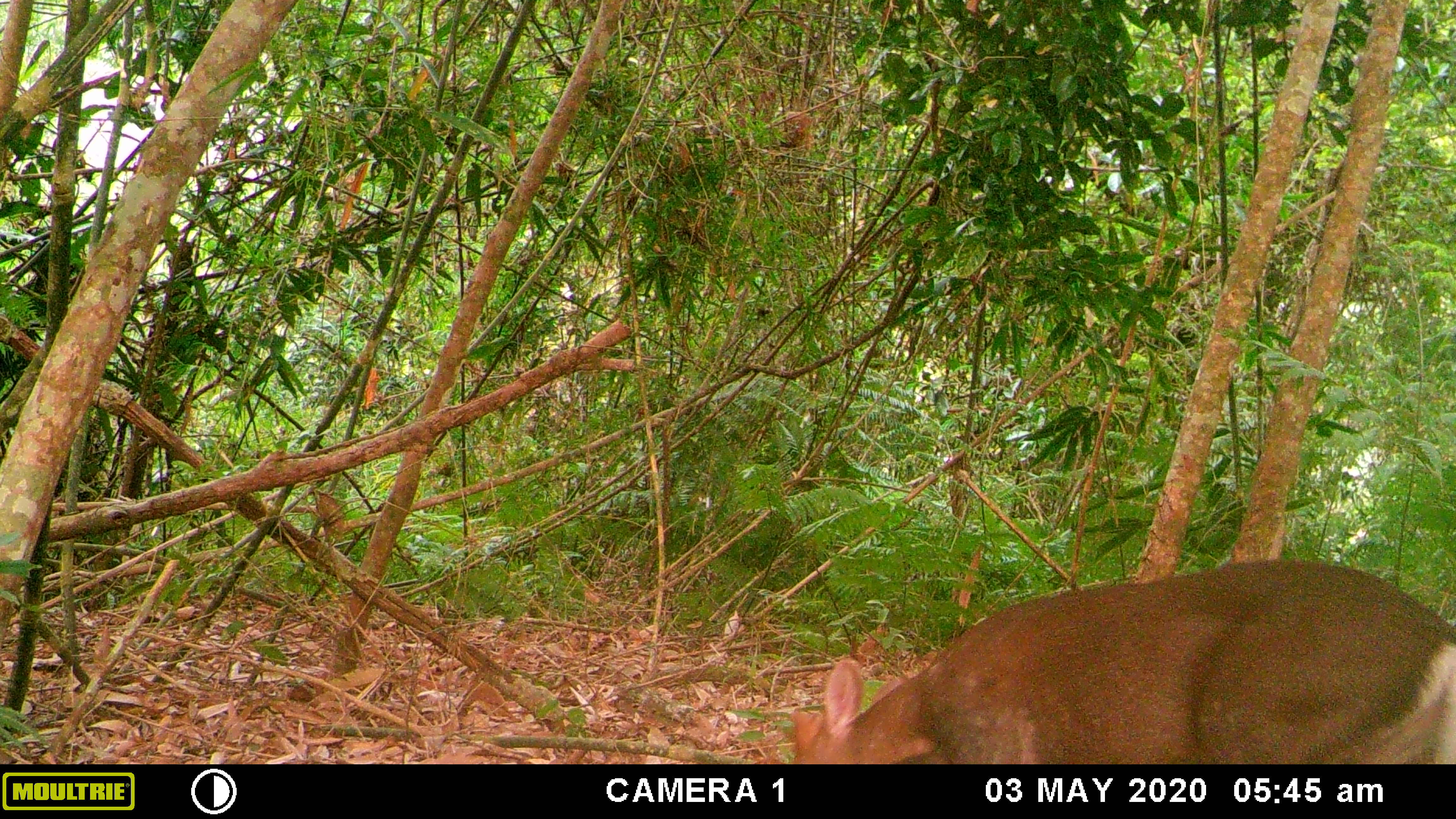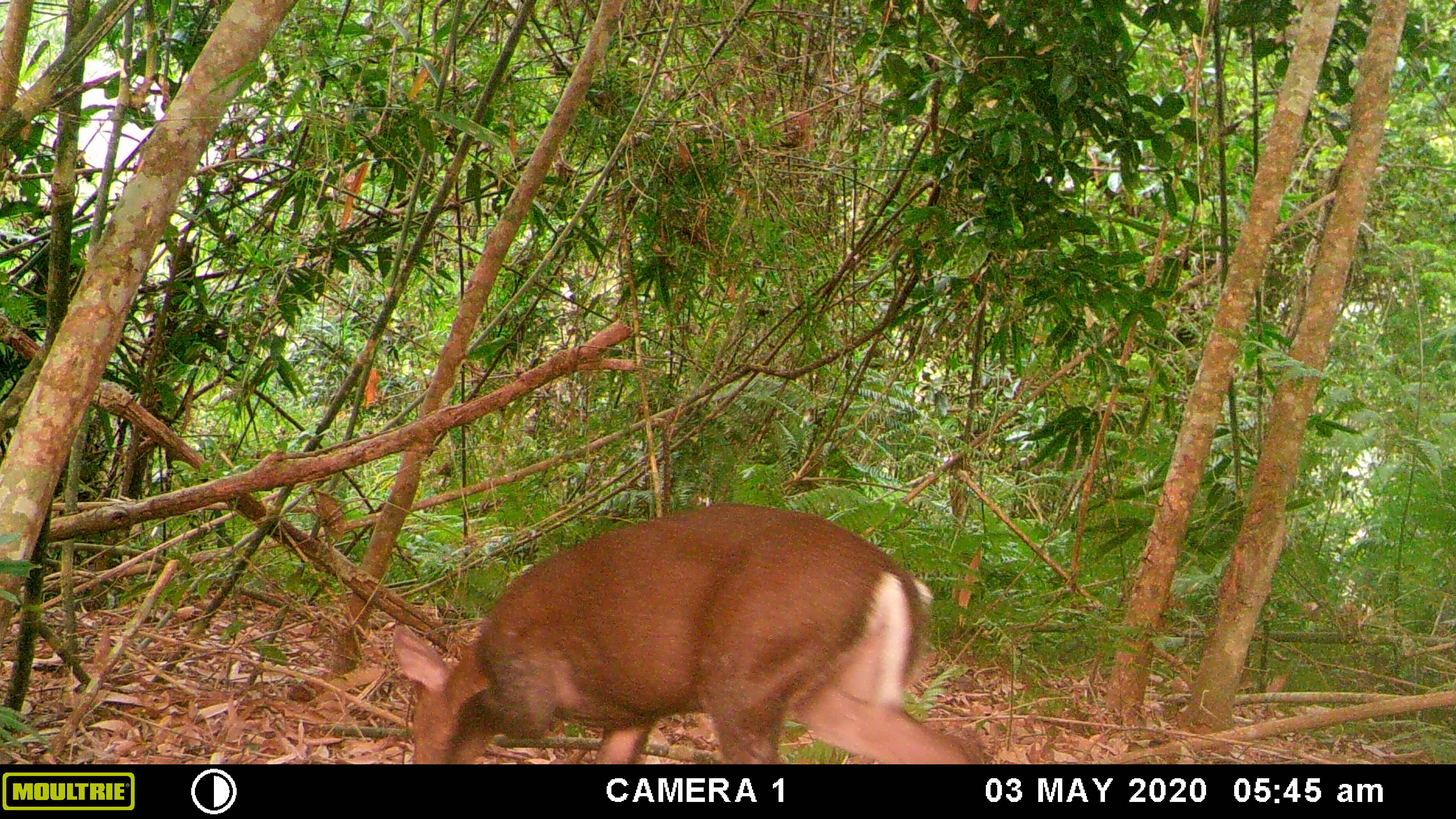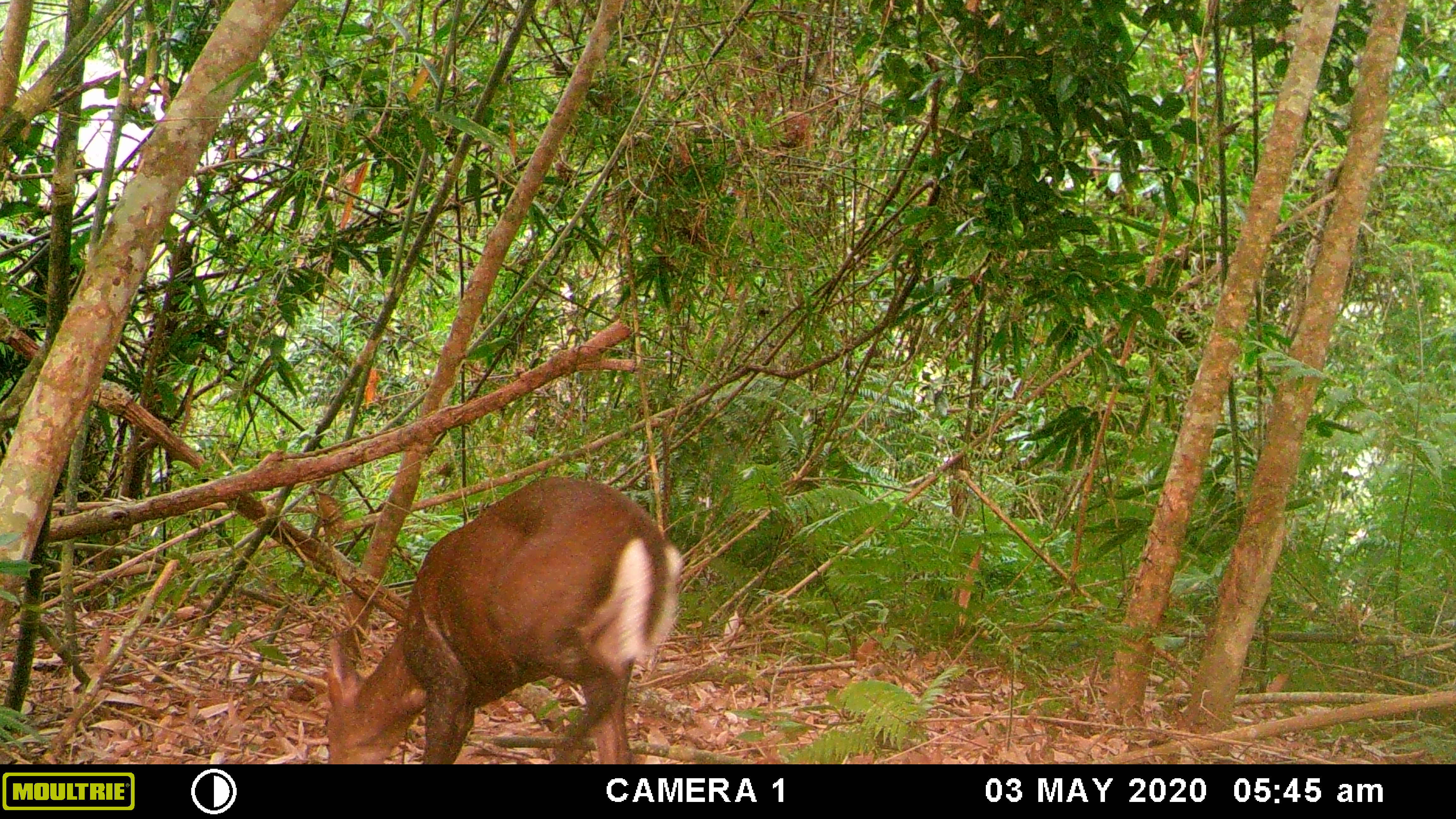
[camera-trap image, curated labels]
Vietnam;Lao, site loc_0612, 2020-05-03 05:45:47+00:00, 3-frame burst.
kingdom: Animalia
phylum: Chordata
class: Mammalia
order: Artiodactyla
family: Cervidae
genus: Muntiacus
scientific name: Muntiacus rooseveltorum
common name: roosevelt's muntjac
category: roosevelts muntjac group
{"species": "roosevelts muntjac group (roosevelt's muntjac) (Muntiacus rooseveltorum)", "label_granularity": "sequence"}